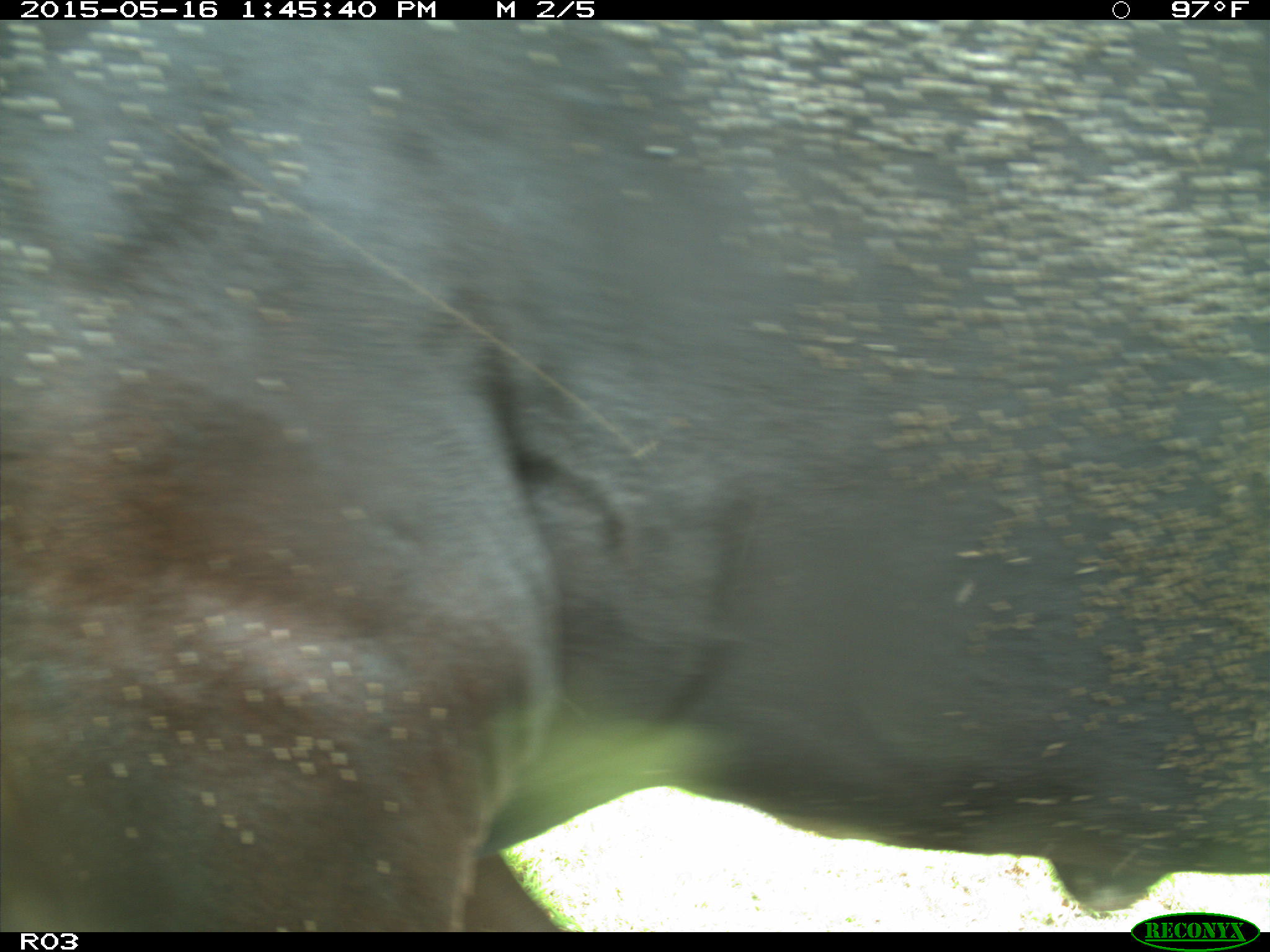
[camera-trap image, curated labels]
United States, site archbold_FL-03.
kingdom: Animalia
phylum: Chordata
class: Mammalia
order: Artiodactyla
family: Bovidae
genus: Bos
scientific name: Bos taurus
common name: domestic cow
Bos taurus (domestic cow).